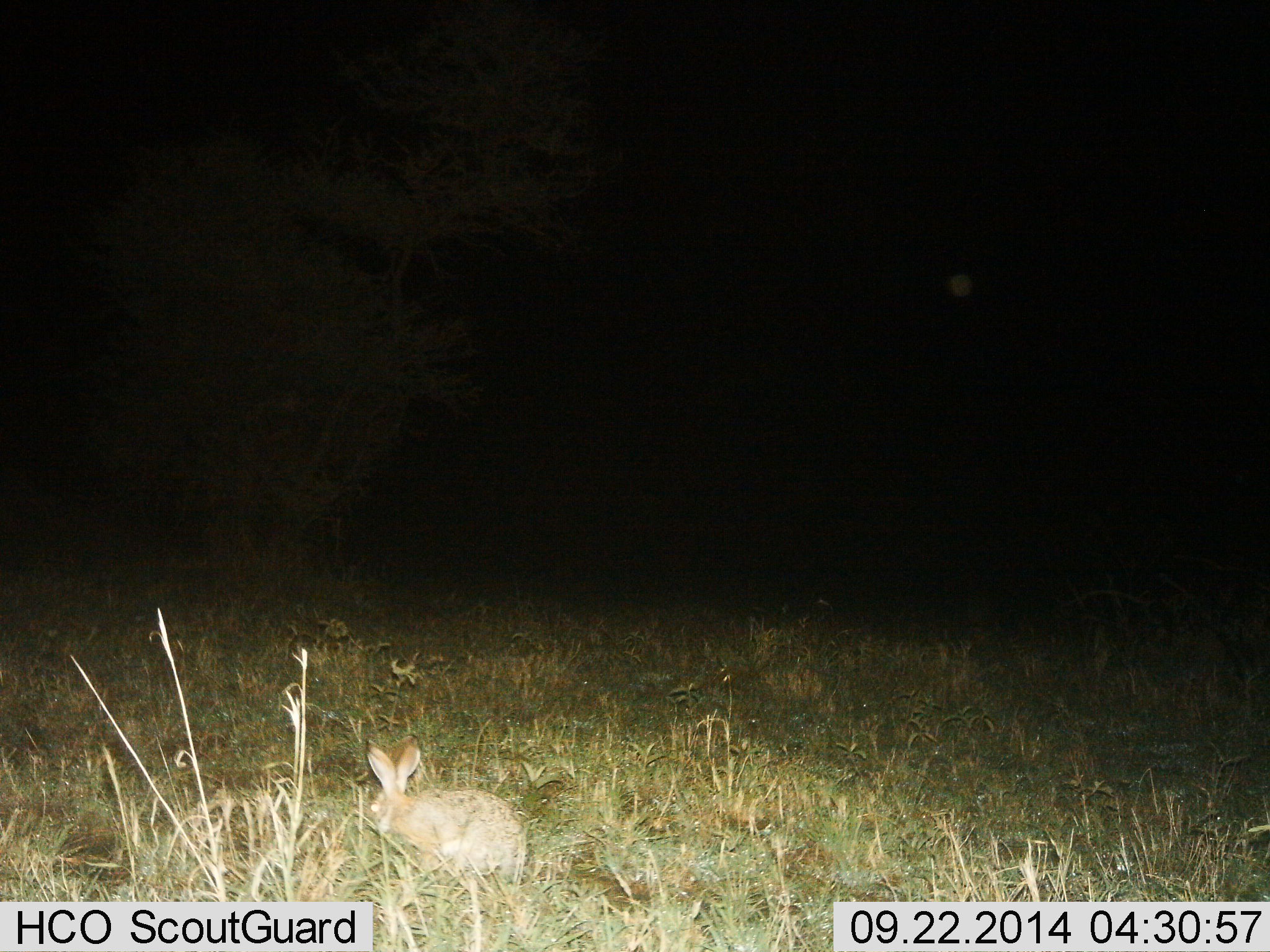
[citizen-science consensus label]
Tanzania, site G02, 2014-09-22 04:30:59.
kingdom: Animalia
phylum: Chordata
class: Mammalia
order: Lagomorpha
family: Leporidae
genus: Lepus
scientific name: Lepus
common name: hare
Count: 1.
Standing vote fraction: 40%.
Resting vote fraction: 20%.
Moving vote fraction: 0%.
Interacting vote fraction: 0%.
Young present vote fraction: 0%.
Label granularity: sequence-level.